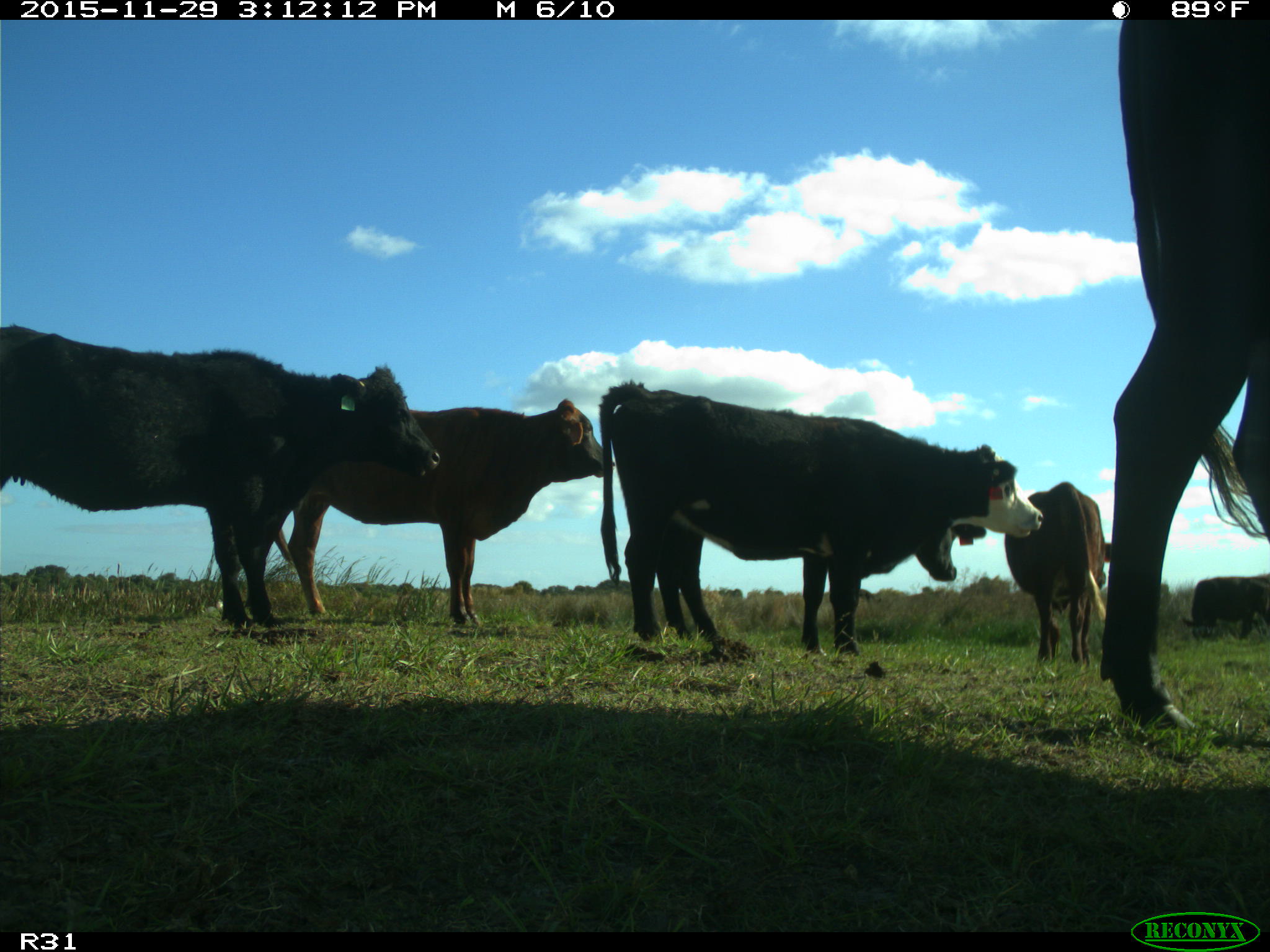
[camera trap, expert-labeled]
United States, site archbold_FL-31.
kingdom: Animalia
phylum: Chordata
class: Mammalia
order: Artiodactyla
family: Bovidae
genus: Bos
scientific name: Bos taurus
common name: domestic cow